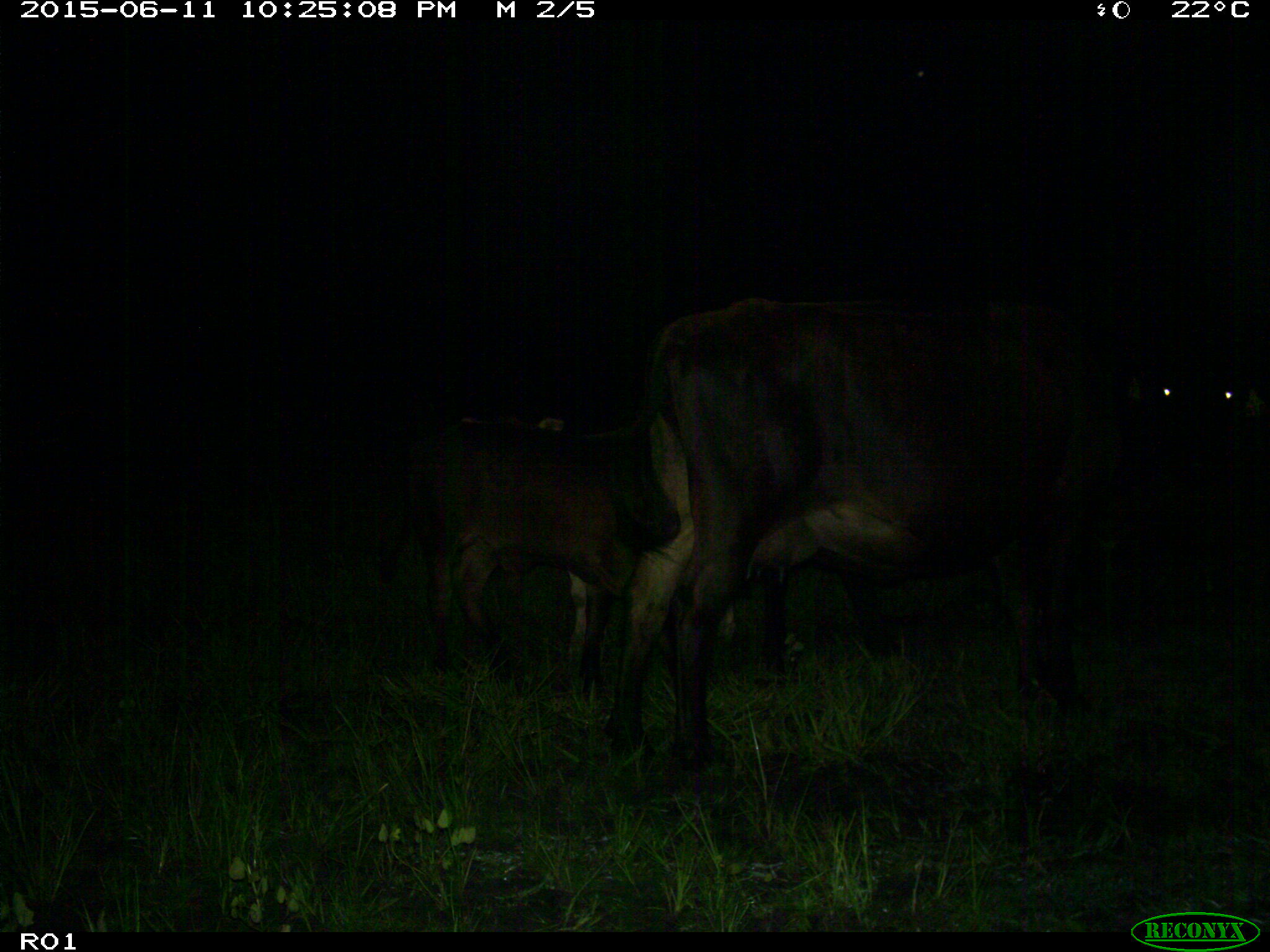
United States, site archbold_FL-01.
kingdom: Animalia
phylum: Chordata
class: Mammalia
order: Artiodactyla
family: Bovidae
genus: Bos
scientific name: Bos taurus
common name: domestic cow